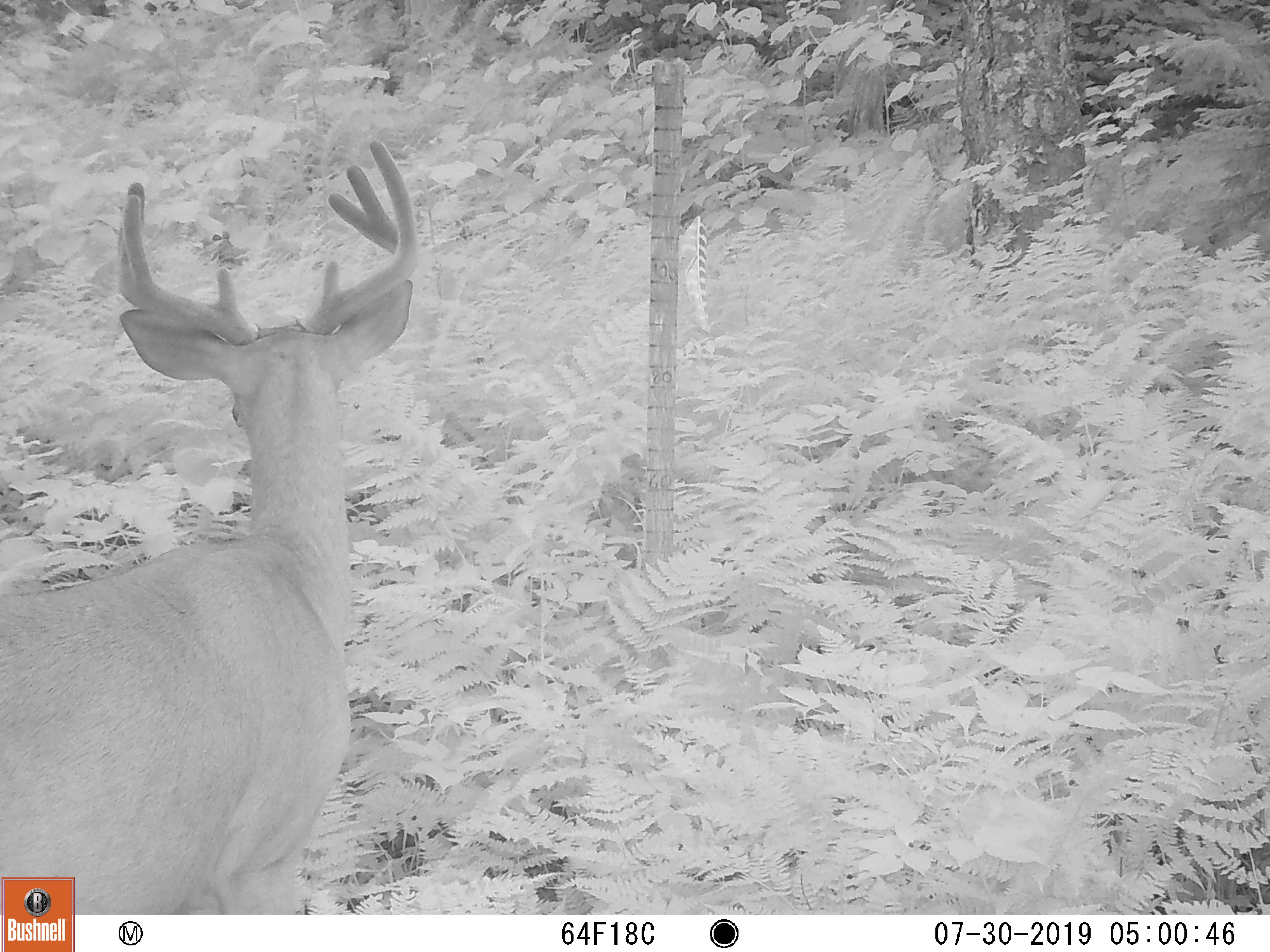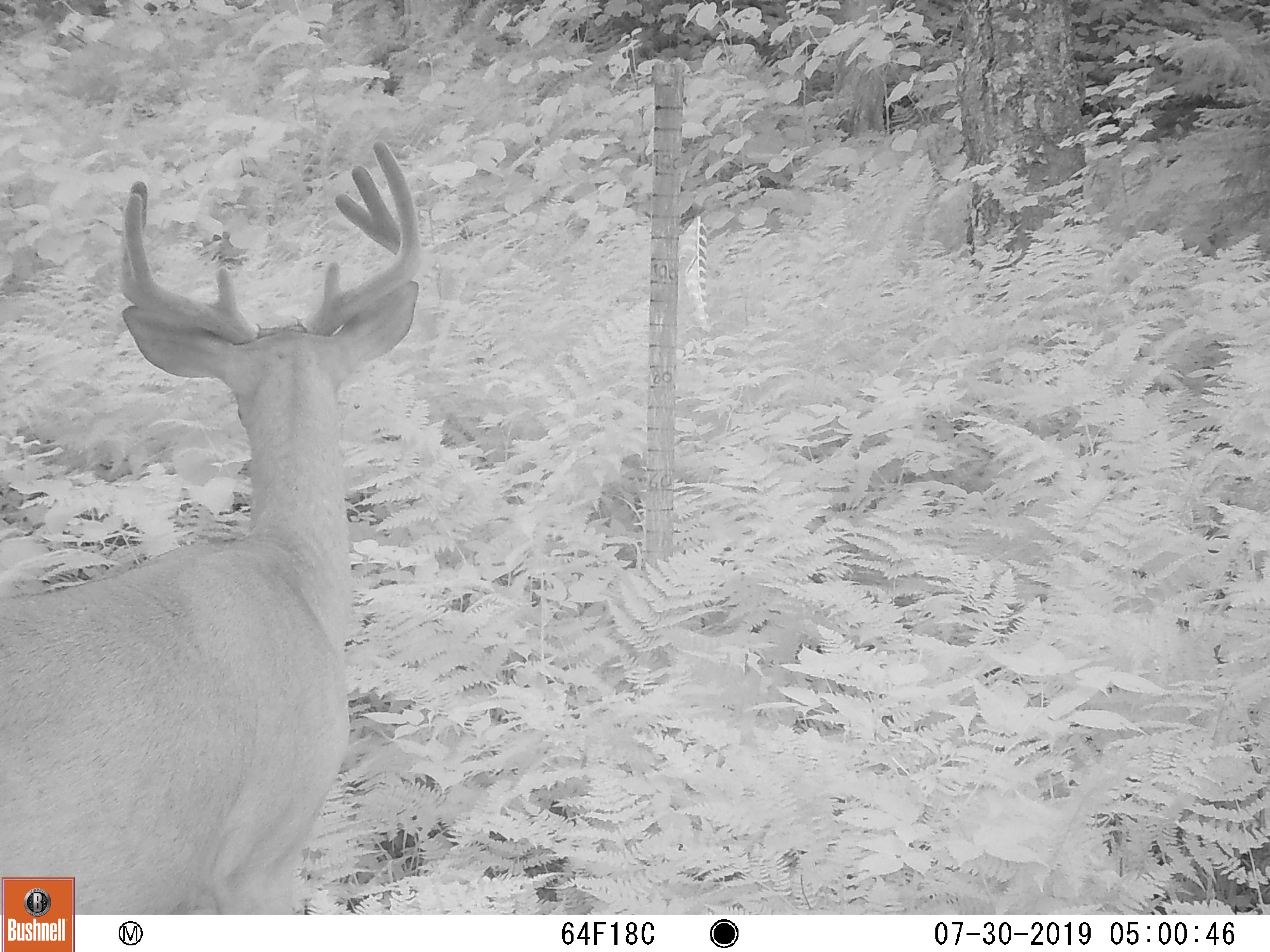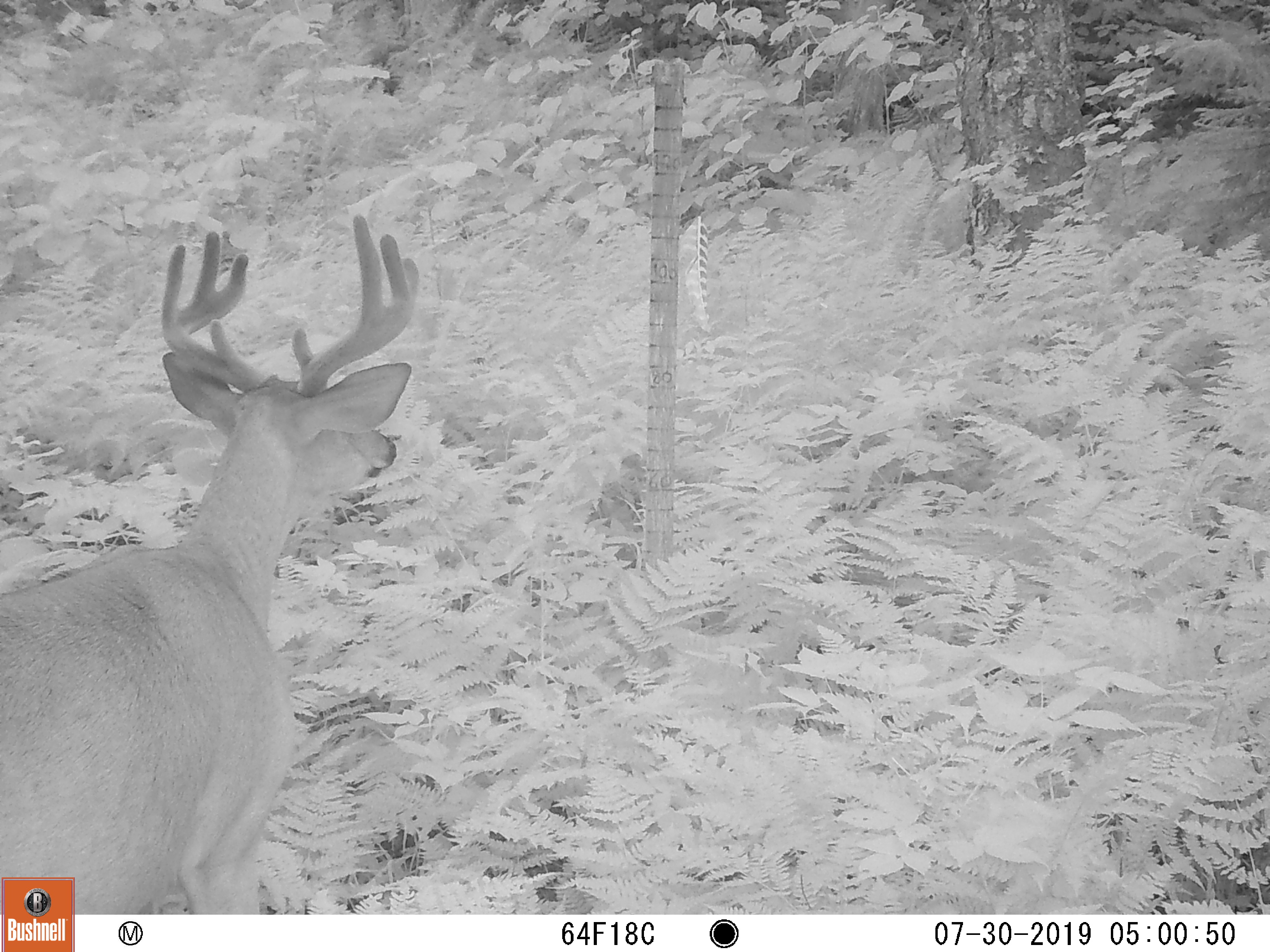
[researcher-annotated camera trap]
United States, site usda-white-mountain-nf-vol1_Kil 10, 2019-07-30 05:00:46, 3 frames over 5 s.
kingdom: Animalia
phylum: Chordata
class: Mammalia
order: Artiodactyla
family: Cervidae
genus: Odocoileus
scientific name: Odocoileus virginianus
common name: white-tailed deer